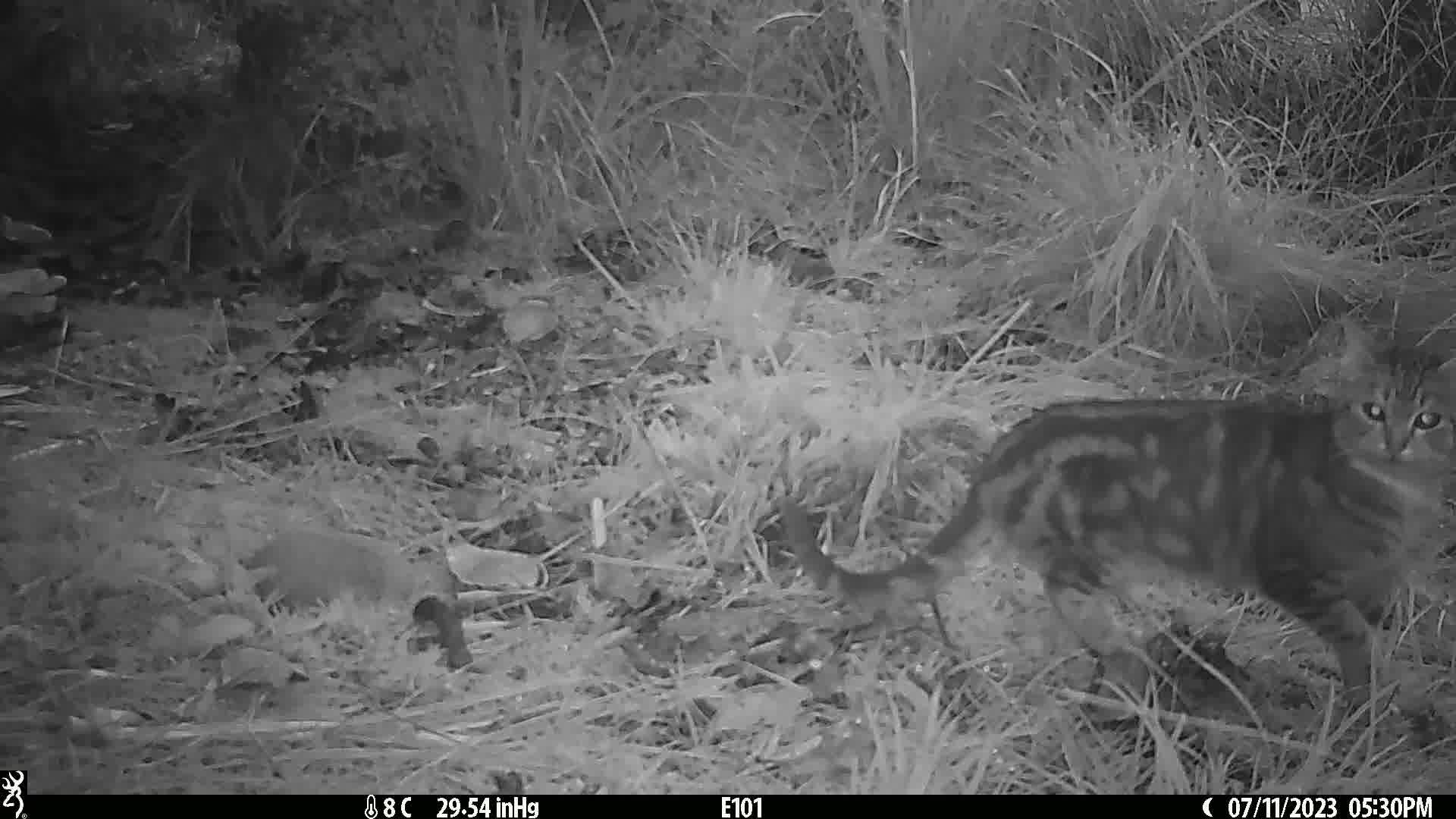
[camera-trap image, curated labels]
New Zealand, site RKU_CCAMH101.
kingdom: Animalia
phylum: Chordata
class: Mammalia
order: Carnivora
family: Felidae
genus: Felis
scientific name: Felis catus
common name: domestic cat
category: cat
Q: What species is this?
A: Cat (domestic cat) (Felis catus).